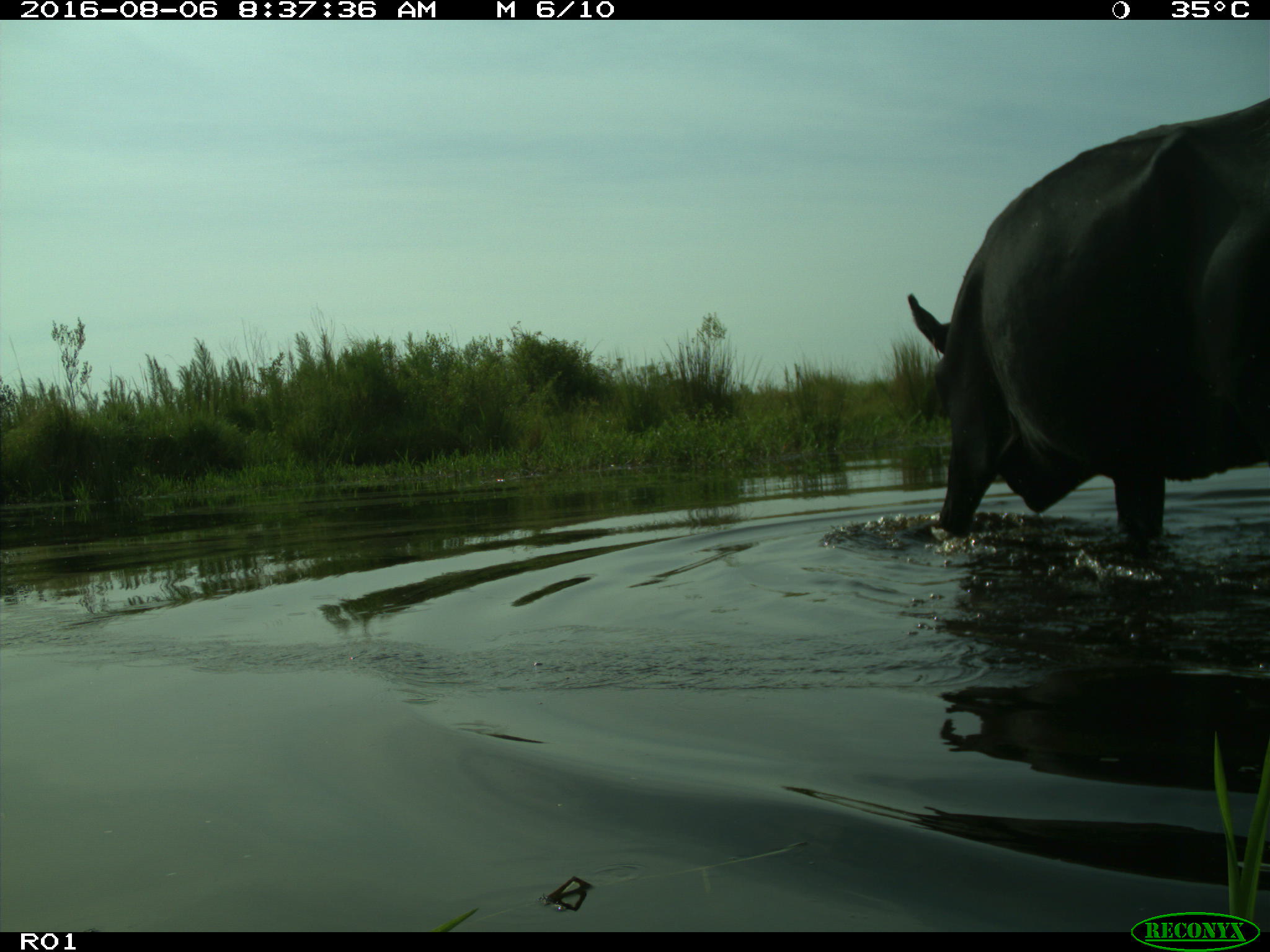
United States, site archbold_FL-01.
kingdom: Animalia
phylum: Chordata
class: Mammalia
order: Artiodactyla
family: Bovidae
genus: Bos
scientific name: Bos taurus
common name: domestic cow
Bos taurus (domestic cow).